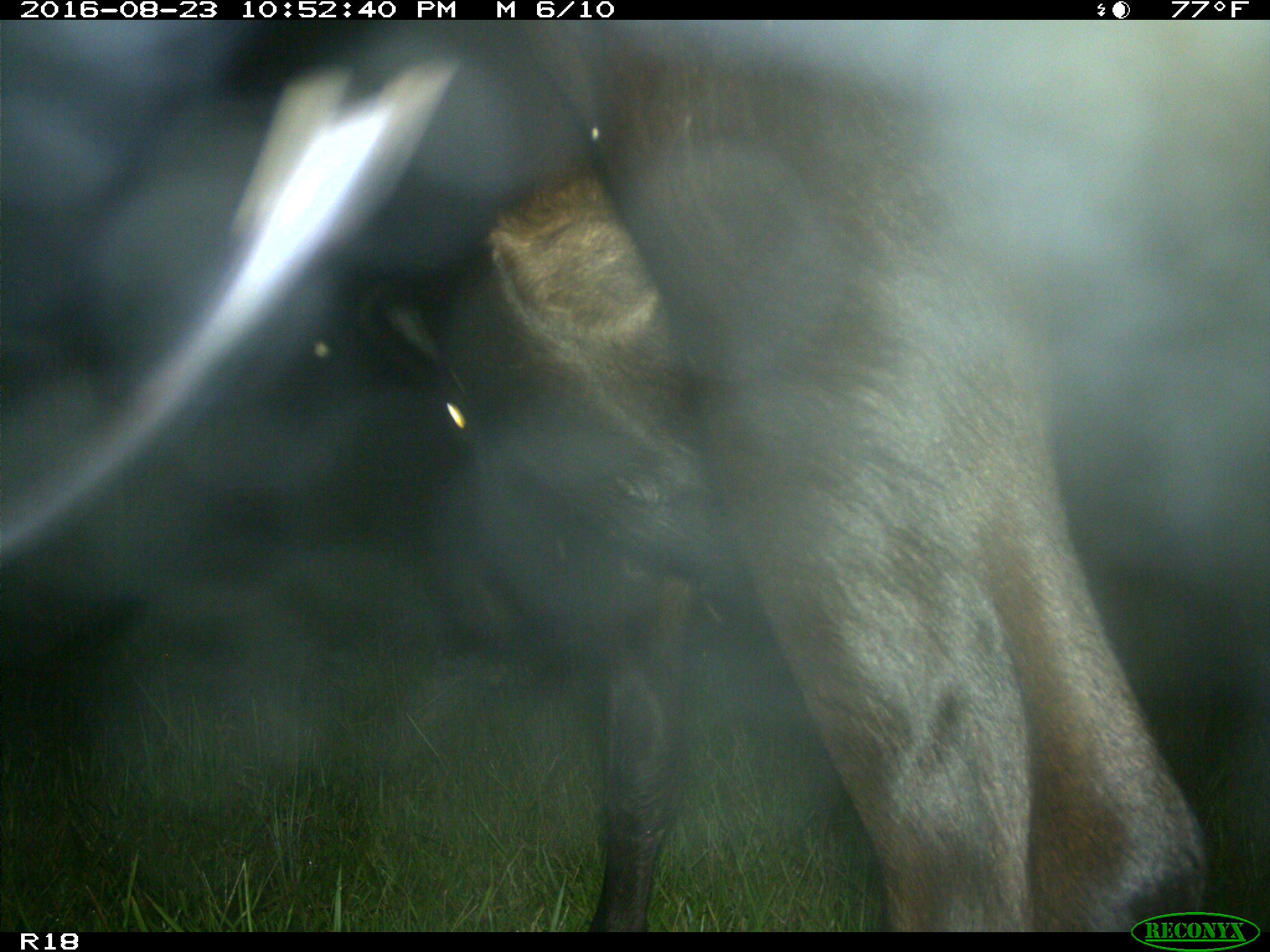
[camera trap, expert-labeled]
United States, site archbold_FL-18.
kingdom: Animalia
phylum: Chordata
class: Mammalia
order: Artiodactyla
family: Bovidae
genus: Bos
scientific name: Bos taurus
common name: domestic cow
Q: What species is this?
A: Bos taurus (domestic cow).